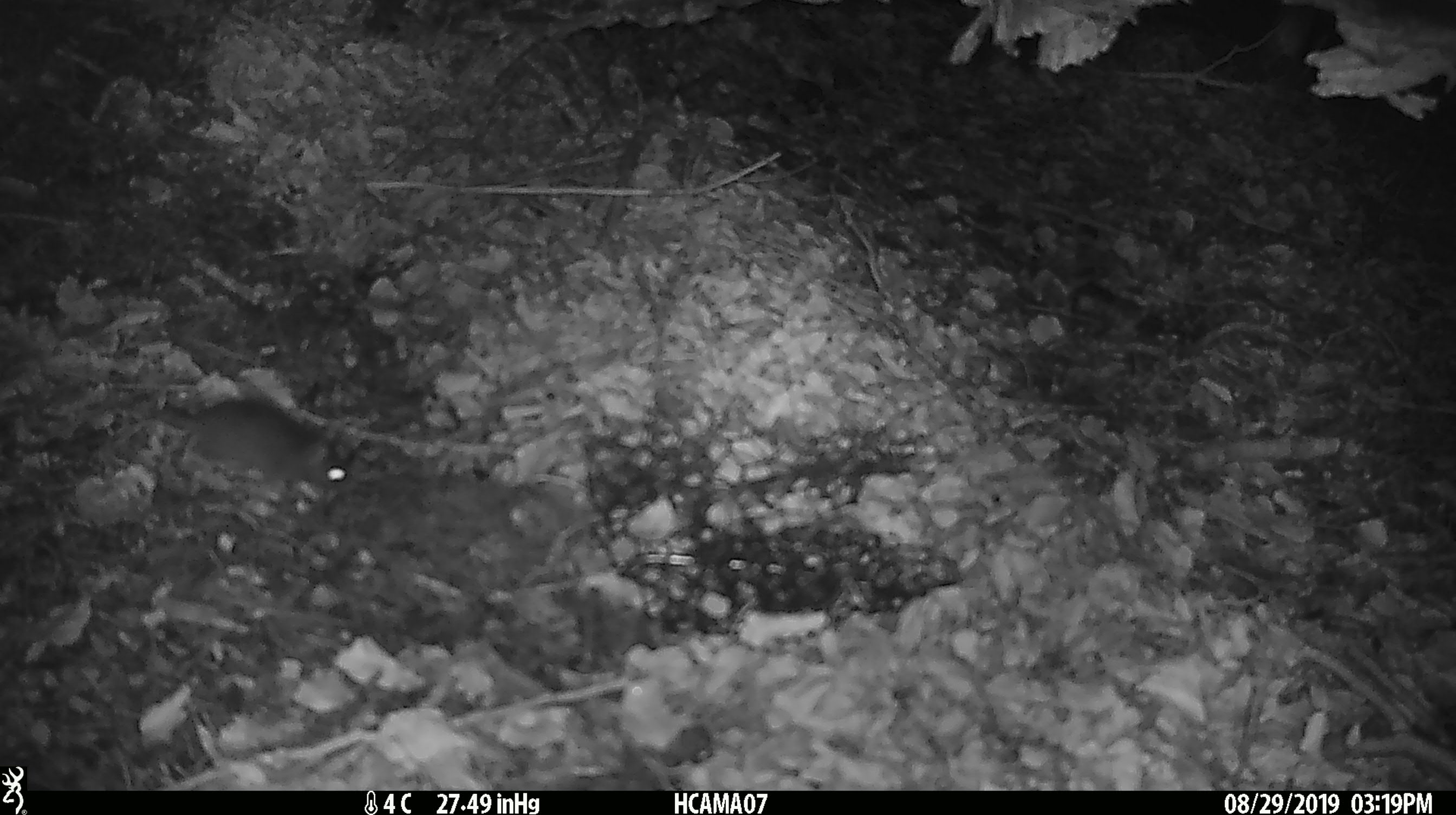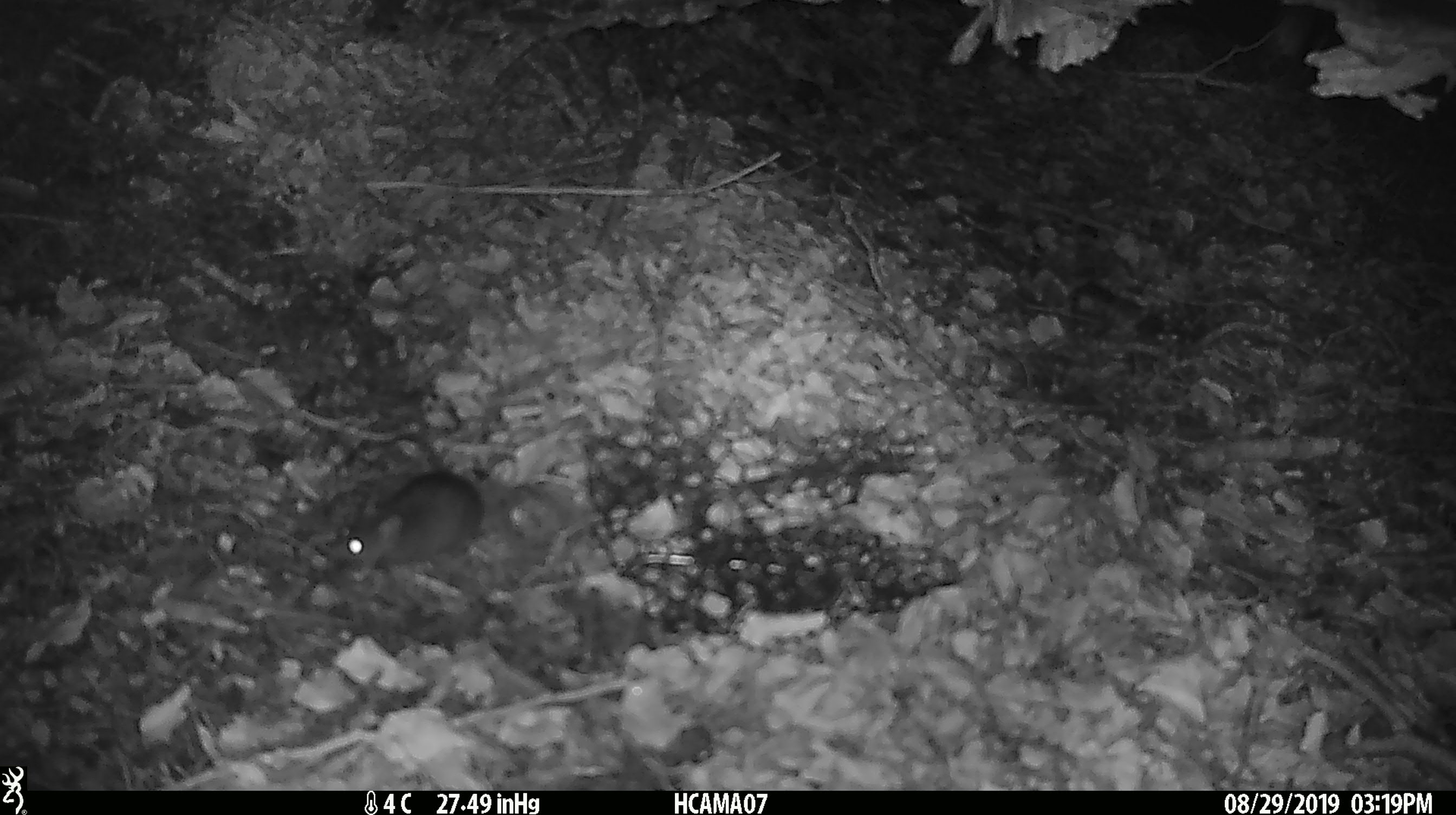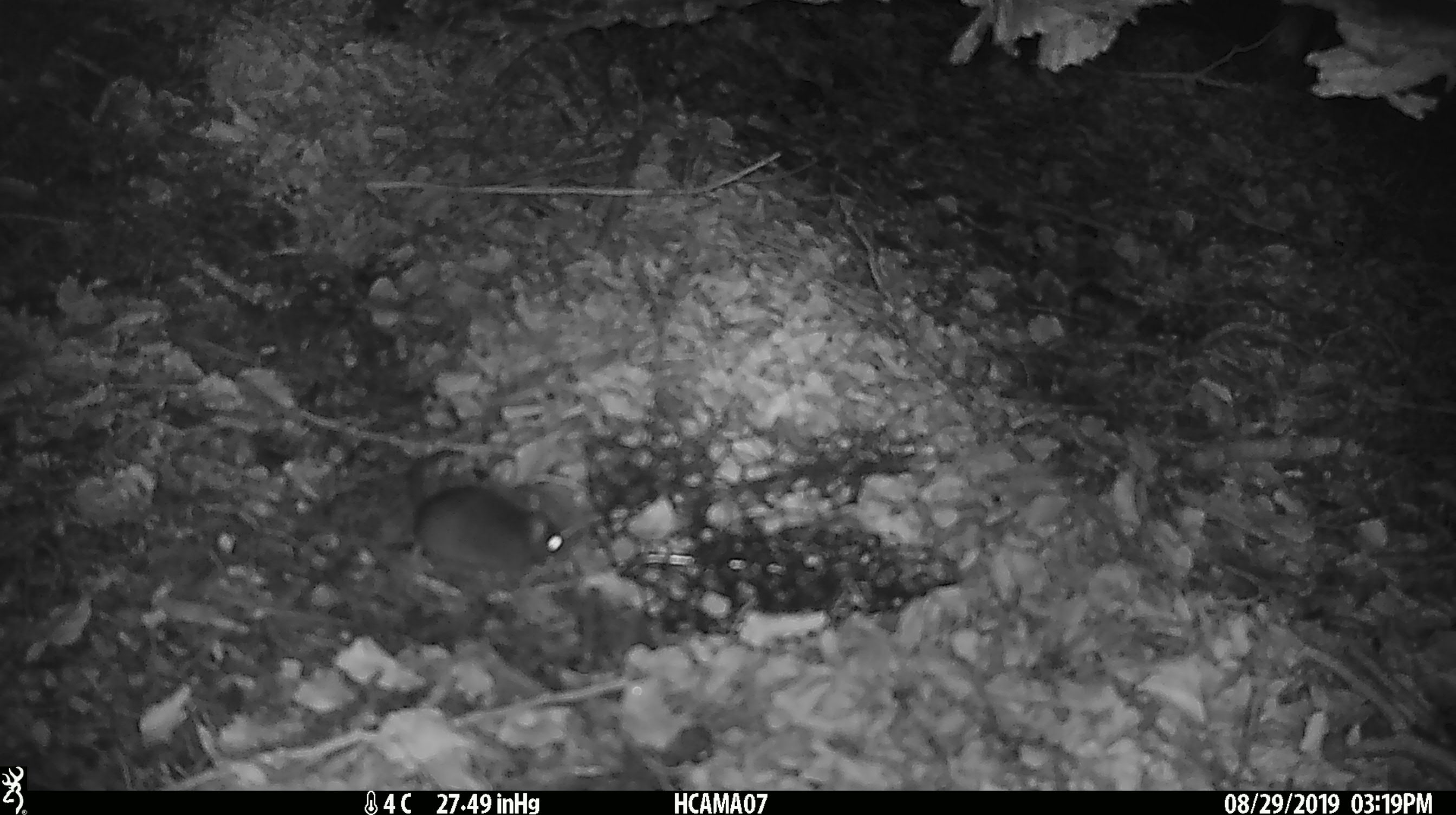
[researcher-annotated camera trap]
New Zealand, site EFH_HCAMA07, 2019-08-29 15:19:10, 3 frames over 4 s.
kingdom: Animalia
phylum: Chordata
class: Mammalia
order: Rodentia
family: Muridae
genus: Mus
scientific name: Mus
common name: mouse